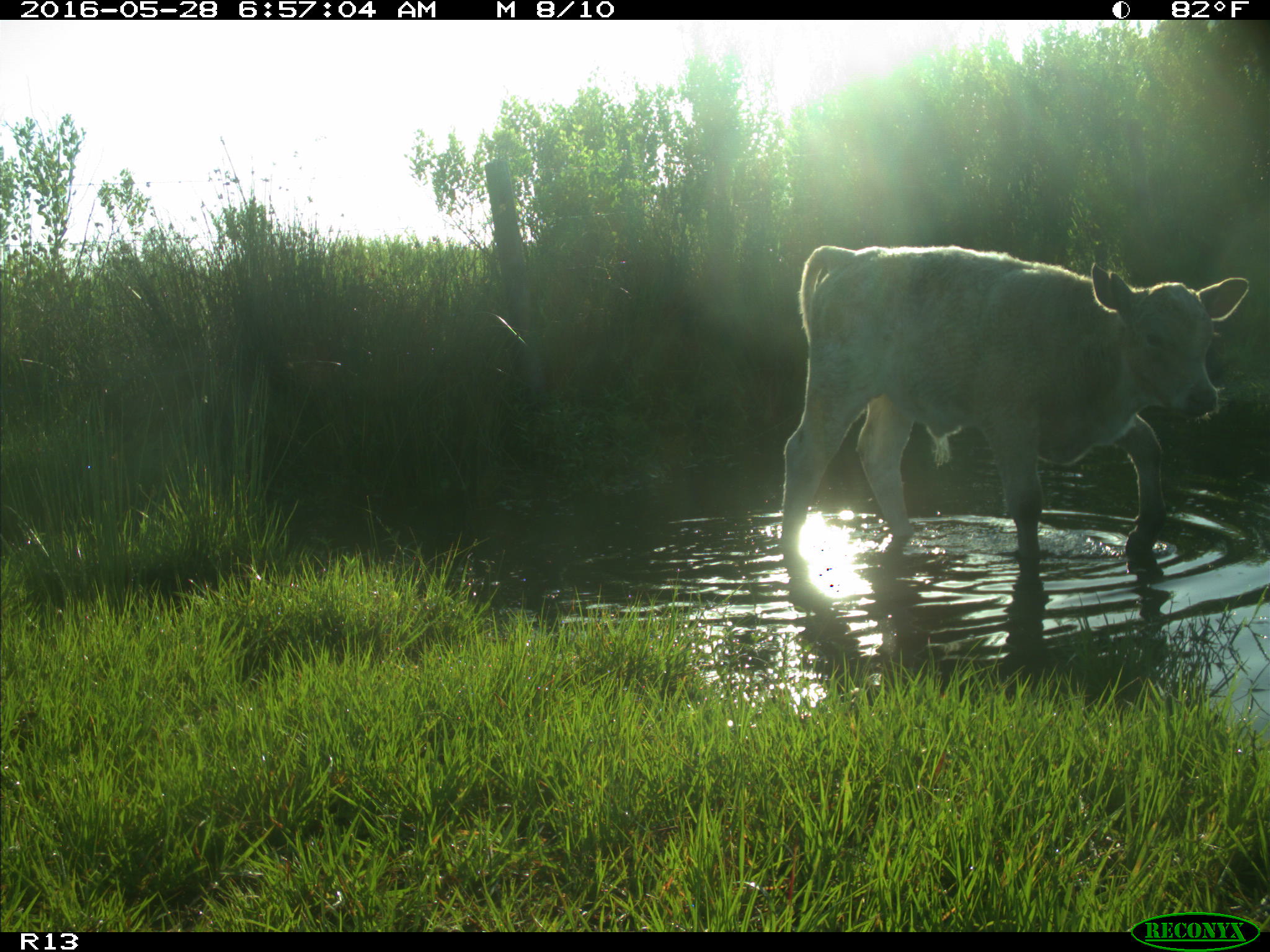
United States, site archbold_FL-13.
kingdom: Animalia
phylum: Chordata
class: Mammalia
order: Artiodactyla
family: Bovidae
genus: Bos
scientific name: Bos taurus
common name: domestic cow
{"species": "Bos taurus (domestic cow)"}